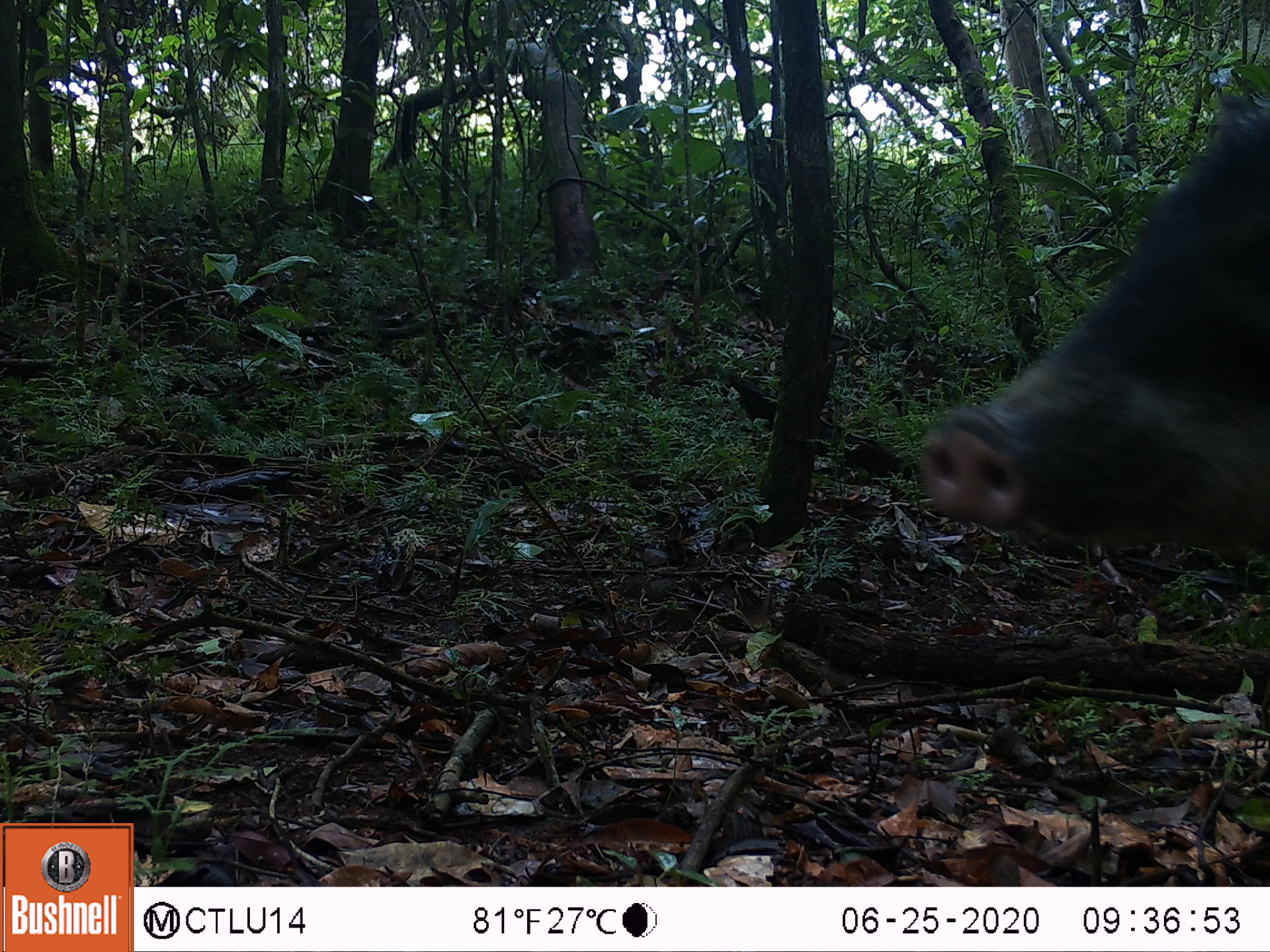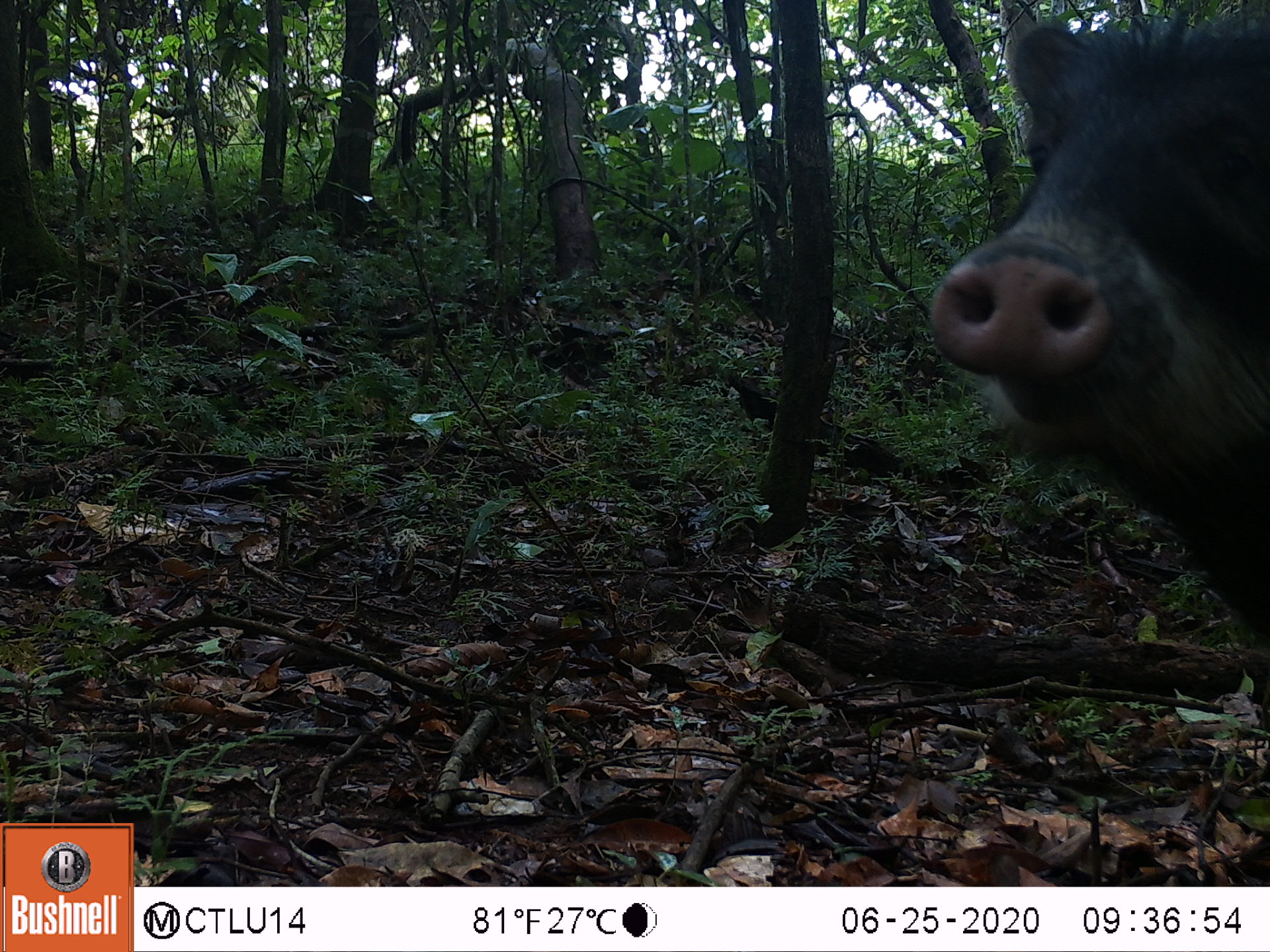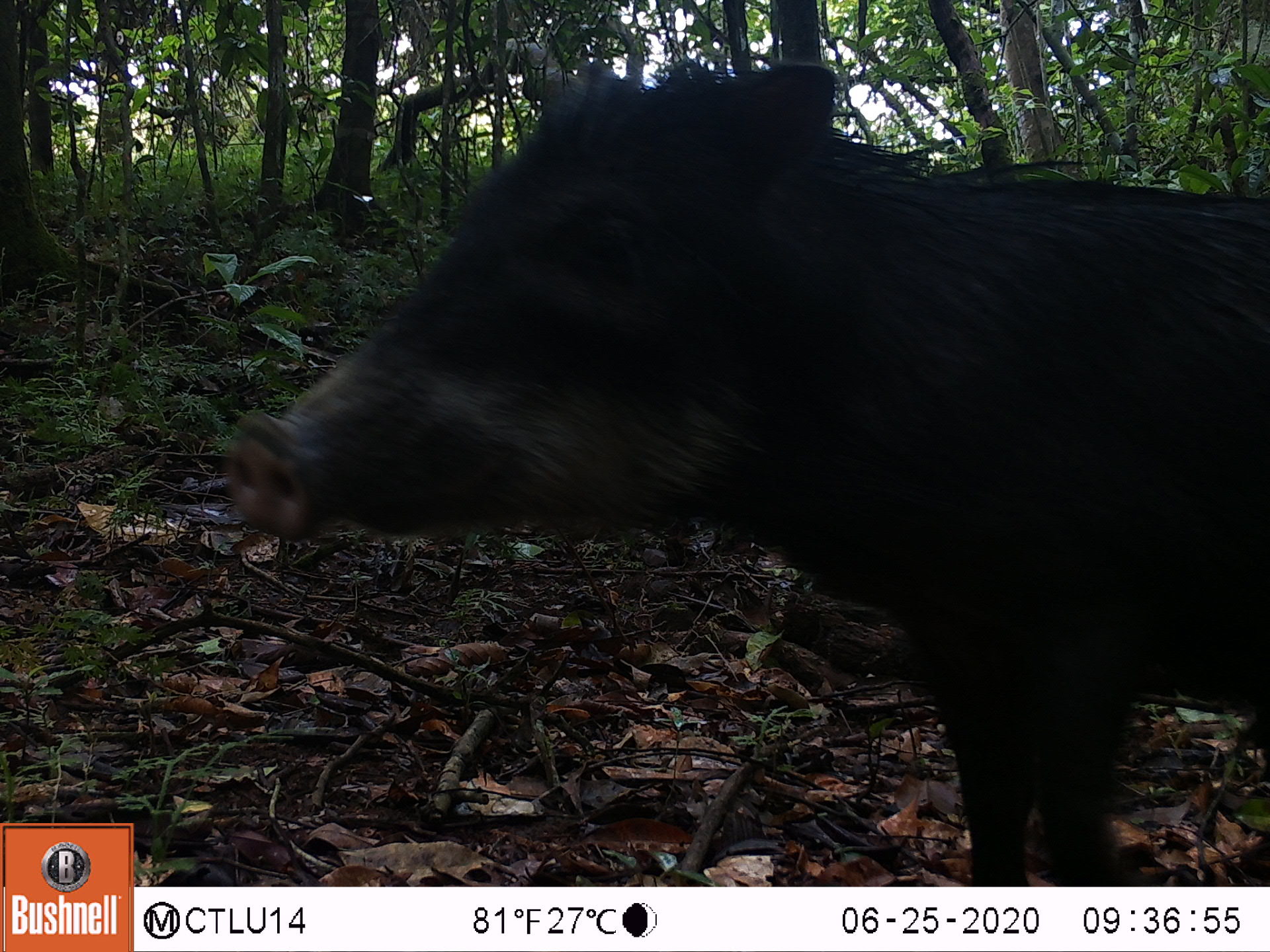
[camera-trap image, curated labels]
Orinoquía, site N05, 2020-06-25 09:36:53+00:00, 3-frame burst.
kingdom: Animalia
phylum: Chordata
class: Mammalia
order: Artiodactyla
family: Tayassuidae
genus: Tayassu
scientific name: Tayassu pecari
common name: white-lipped peccary